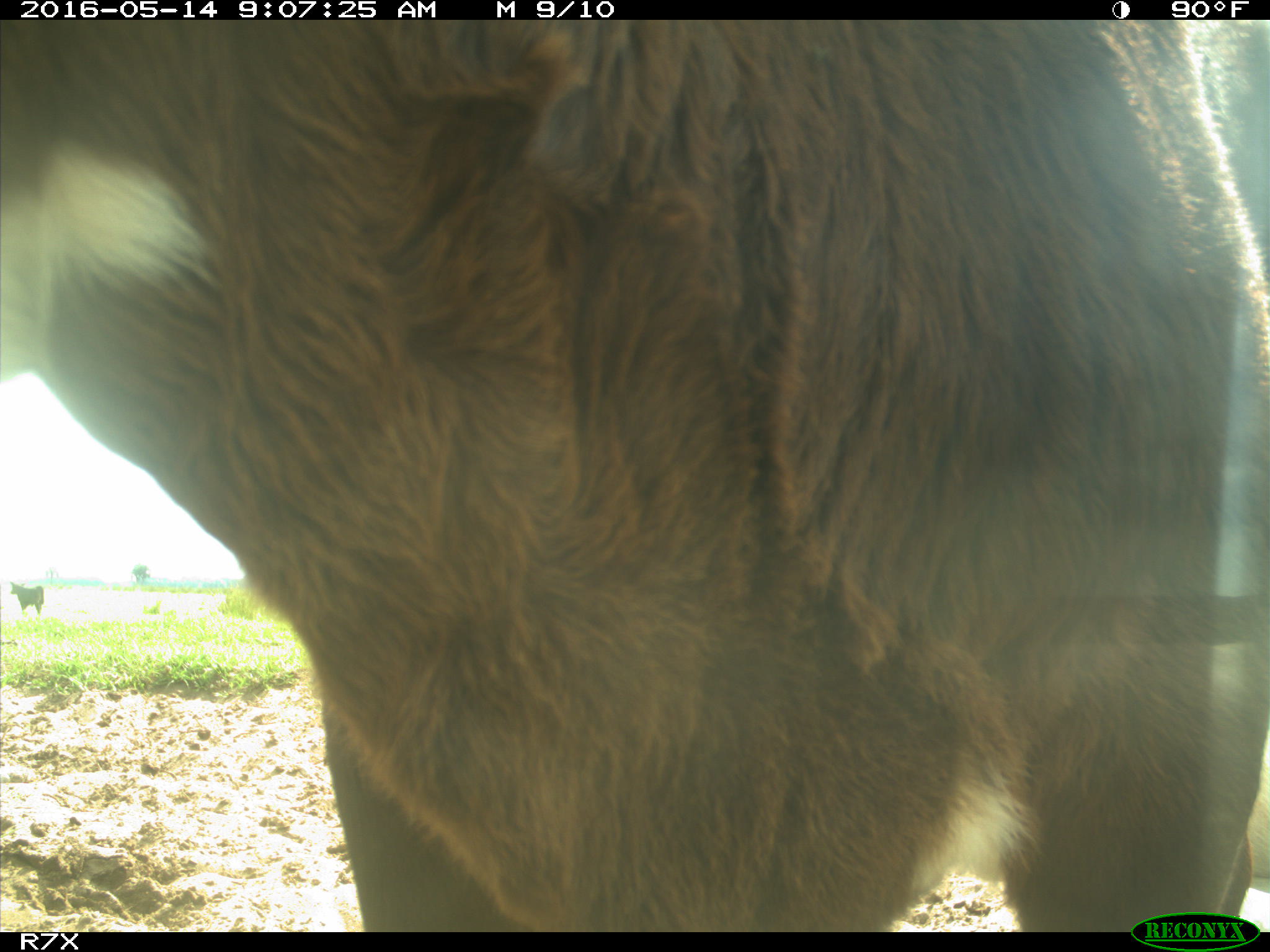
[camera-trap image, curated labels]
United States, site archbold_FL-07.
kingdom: Animalia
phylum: Chordata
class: Mammalia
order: Artiodactyla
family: Bovidae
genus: Bos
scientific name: Bos taurus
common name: domestic cow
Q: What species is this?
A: Bos taurus (domestic cow).